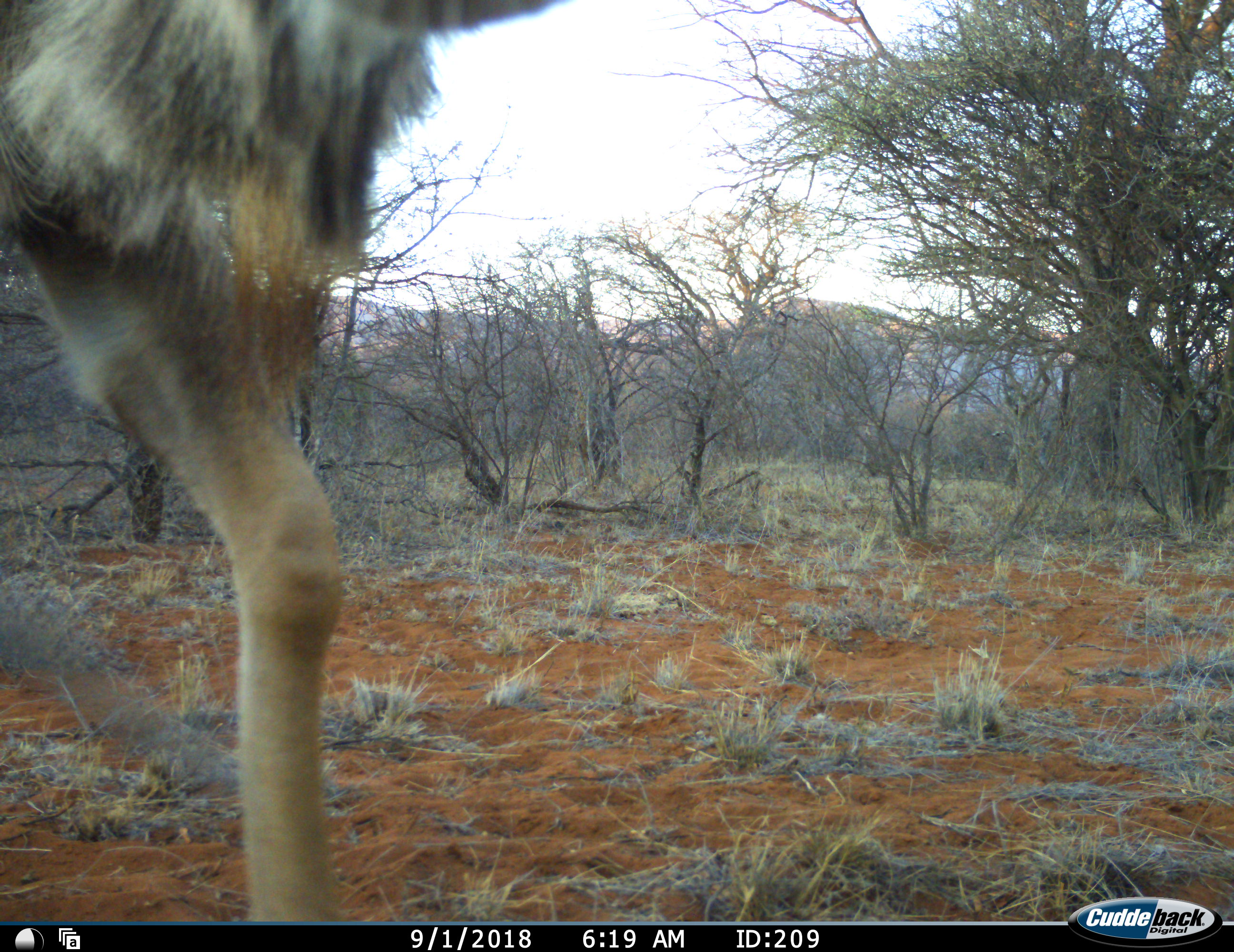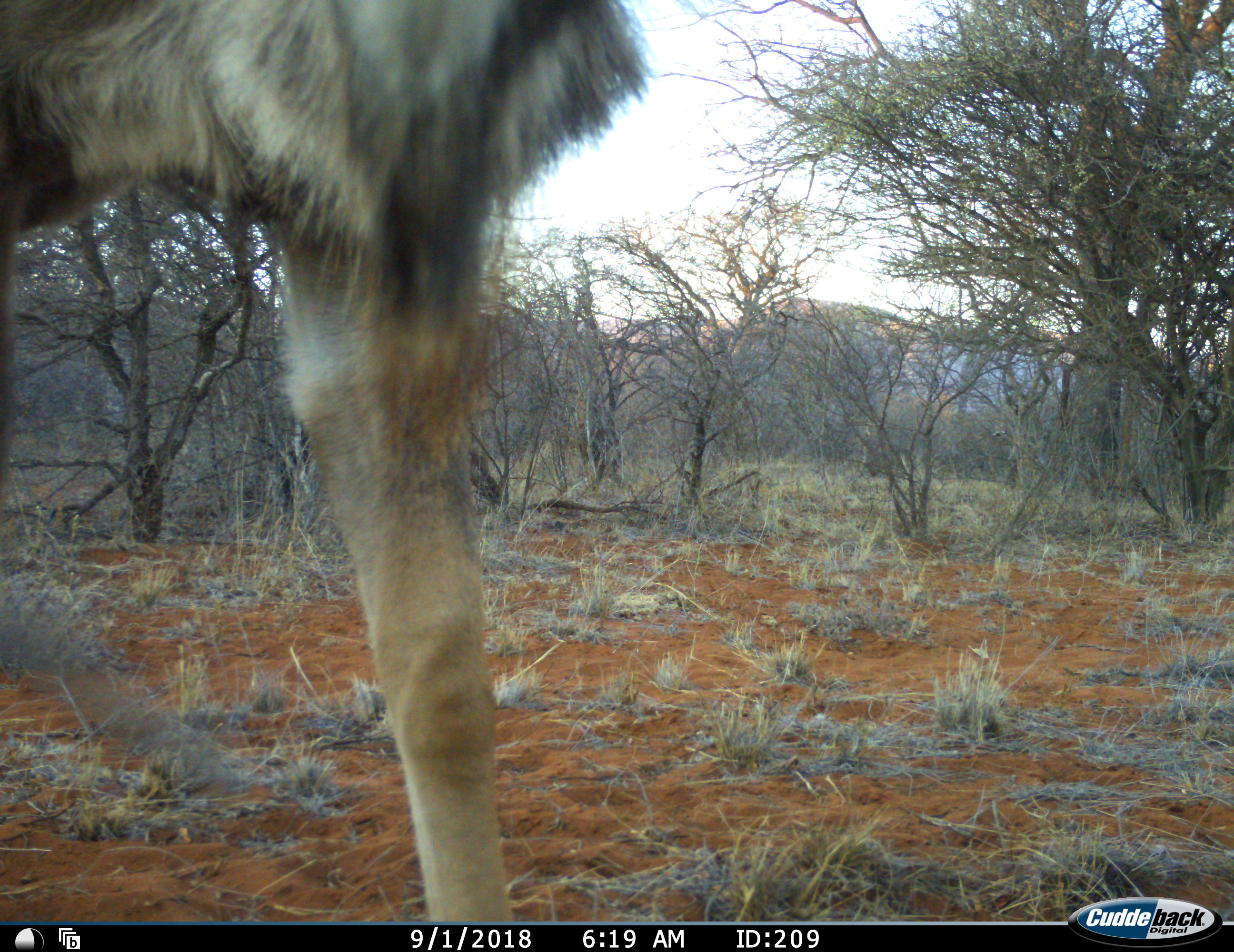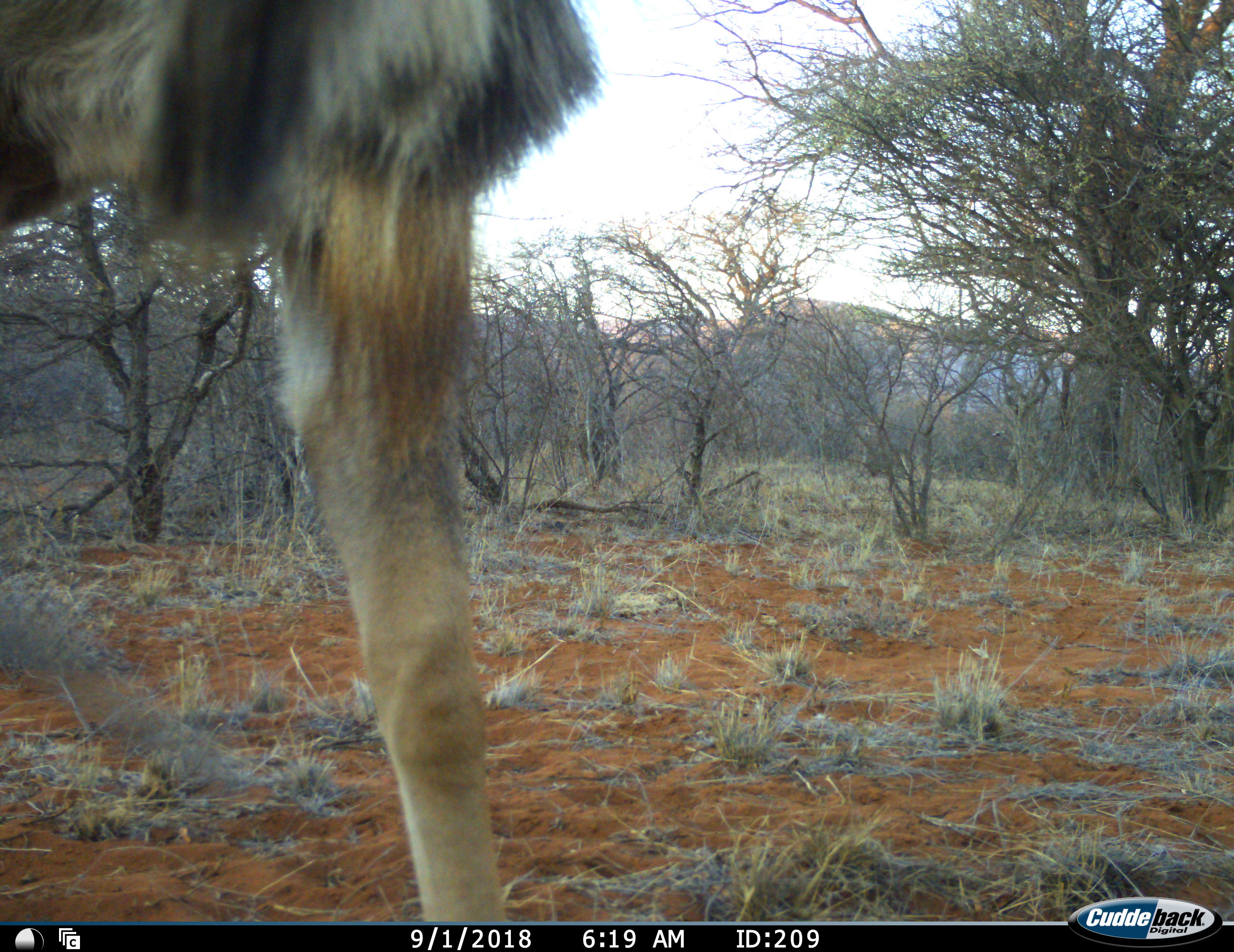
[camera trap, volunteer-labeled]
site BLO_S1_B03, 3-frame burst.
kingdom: Animalia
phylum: Chordata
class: Mammalia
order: Artiodactyla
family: Bovidae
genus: Tragelaphus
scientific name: Tragelaphus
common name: kudu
Kudu (Tragelaphus), count 1. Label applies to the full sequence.